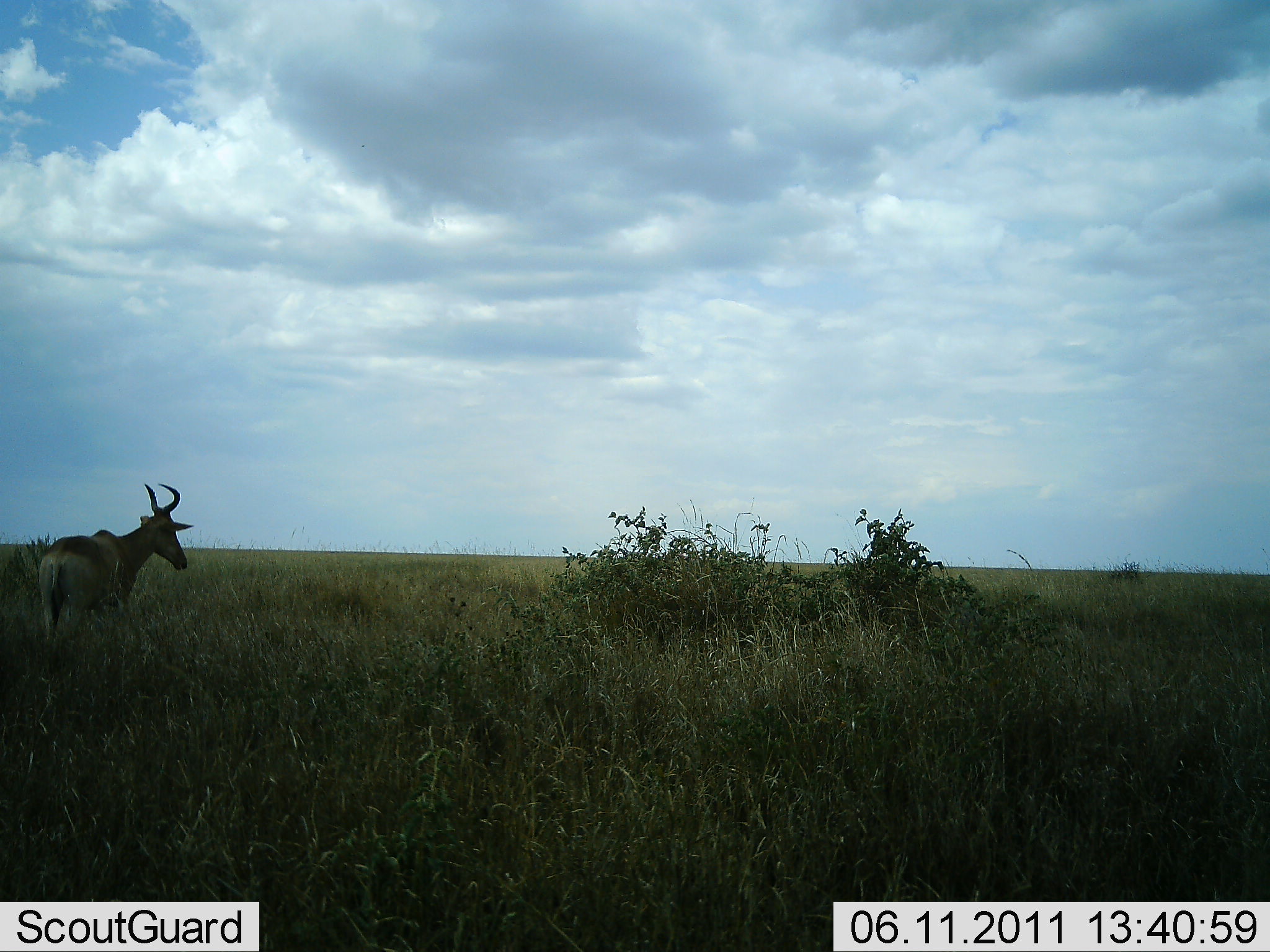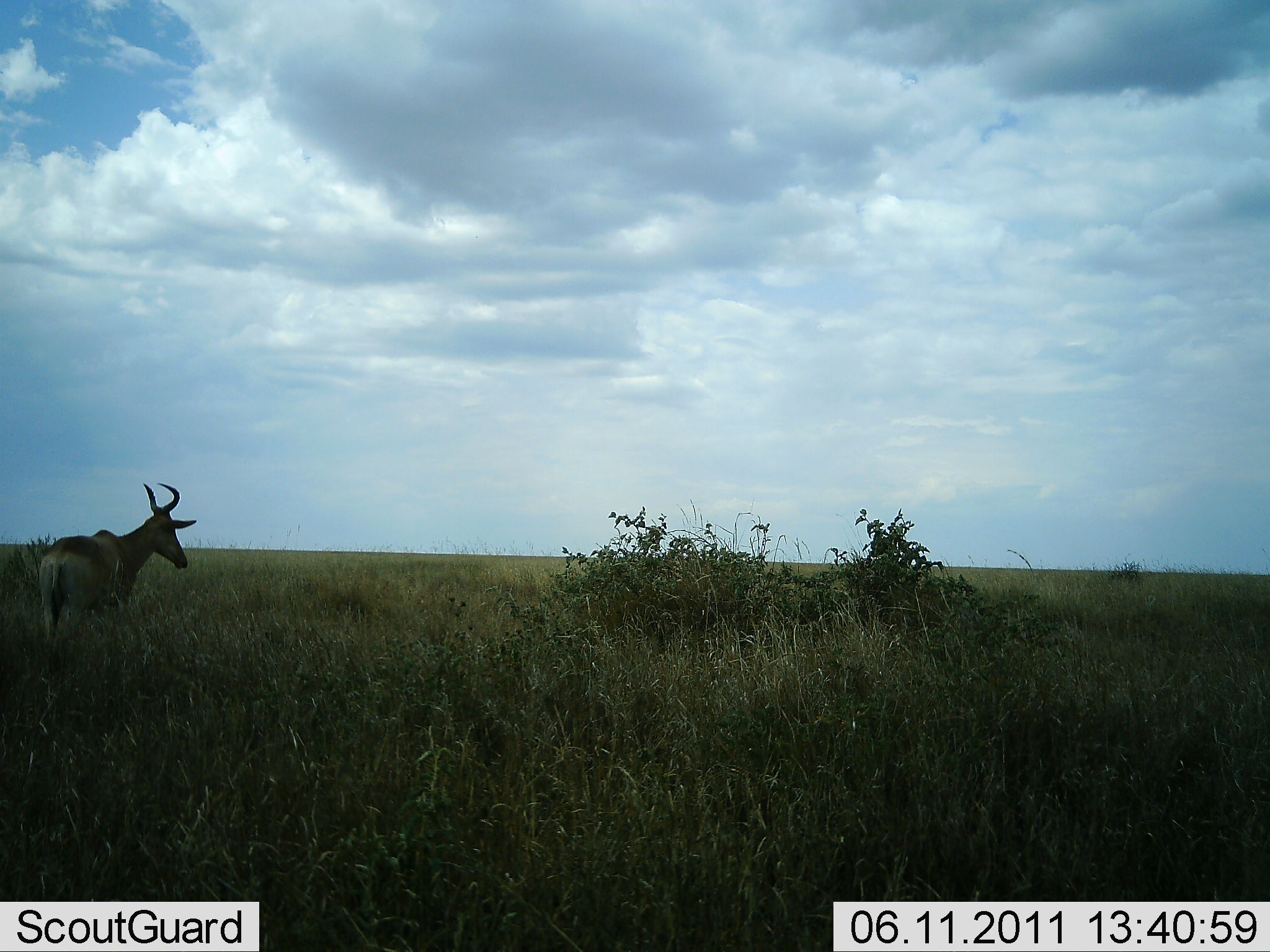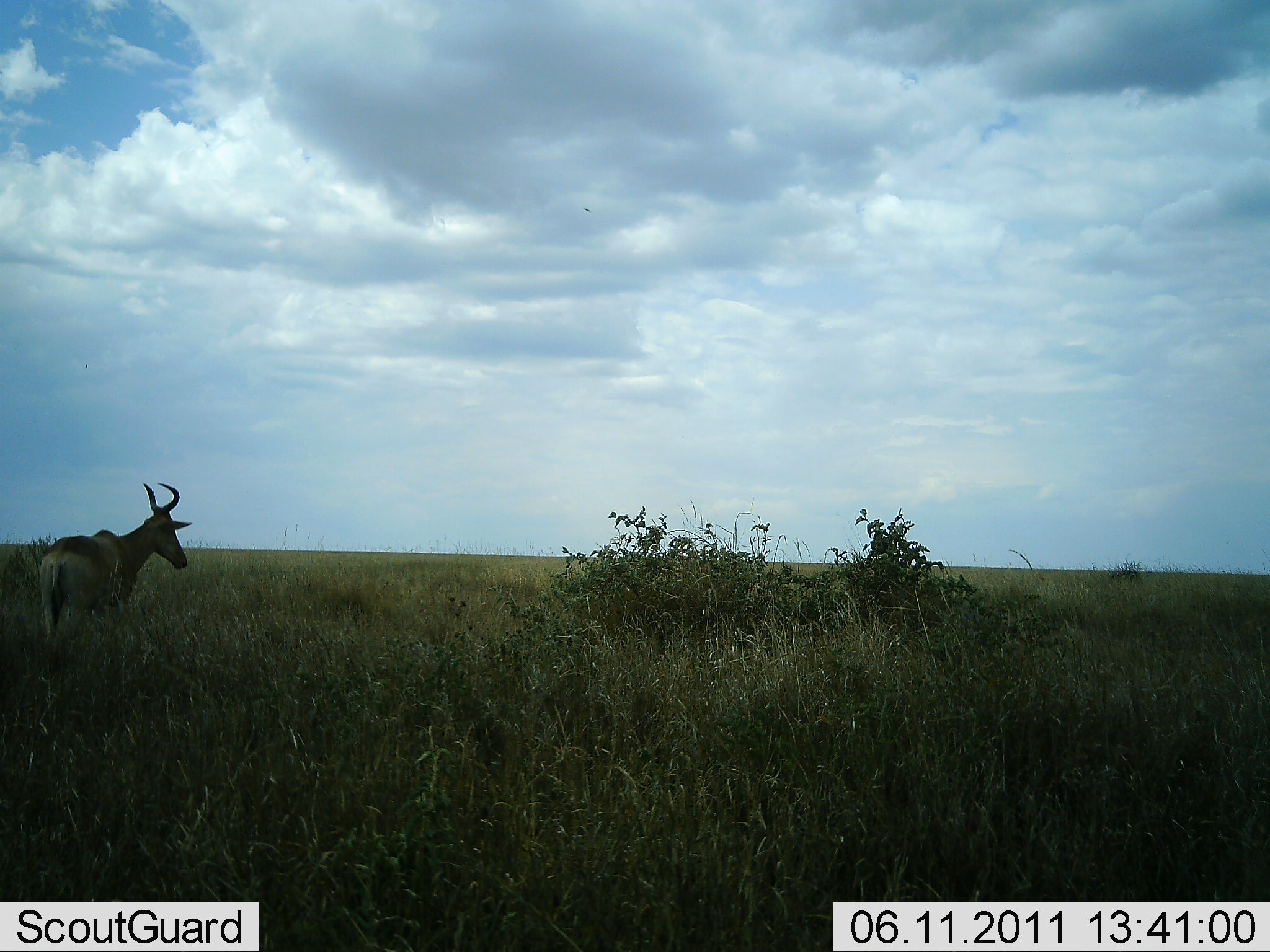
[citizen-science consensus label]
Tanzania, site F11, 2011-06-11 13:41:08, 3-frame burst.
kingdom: Animalia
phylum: Chordata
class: Mammalia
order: Artiodactyla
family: Bovidae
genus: Alcelaphus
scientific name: Alcelaphus buselaphus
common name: hartebeest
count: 1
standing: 91%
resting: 0%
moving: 9%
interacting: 0%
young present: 0%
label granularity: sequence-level